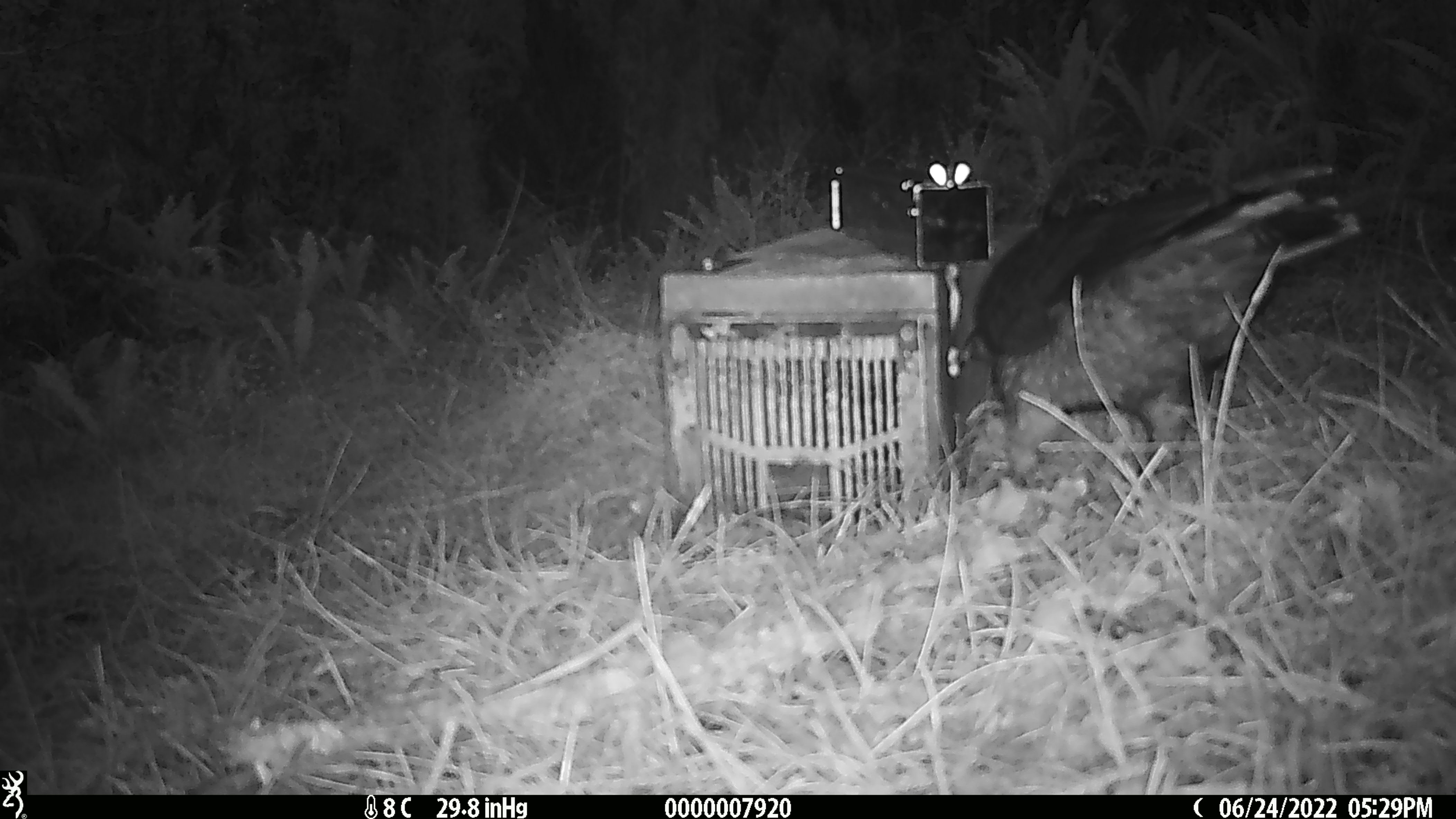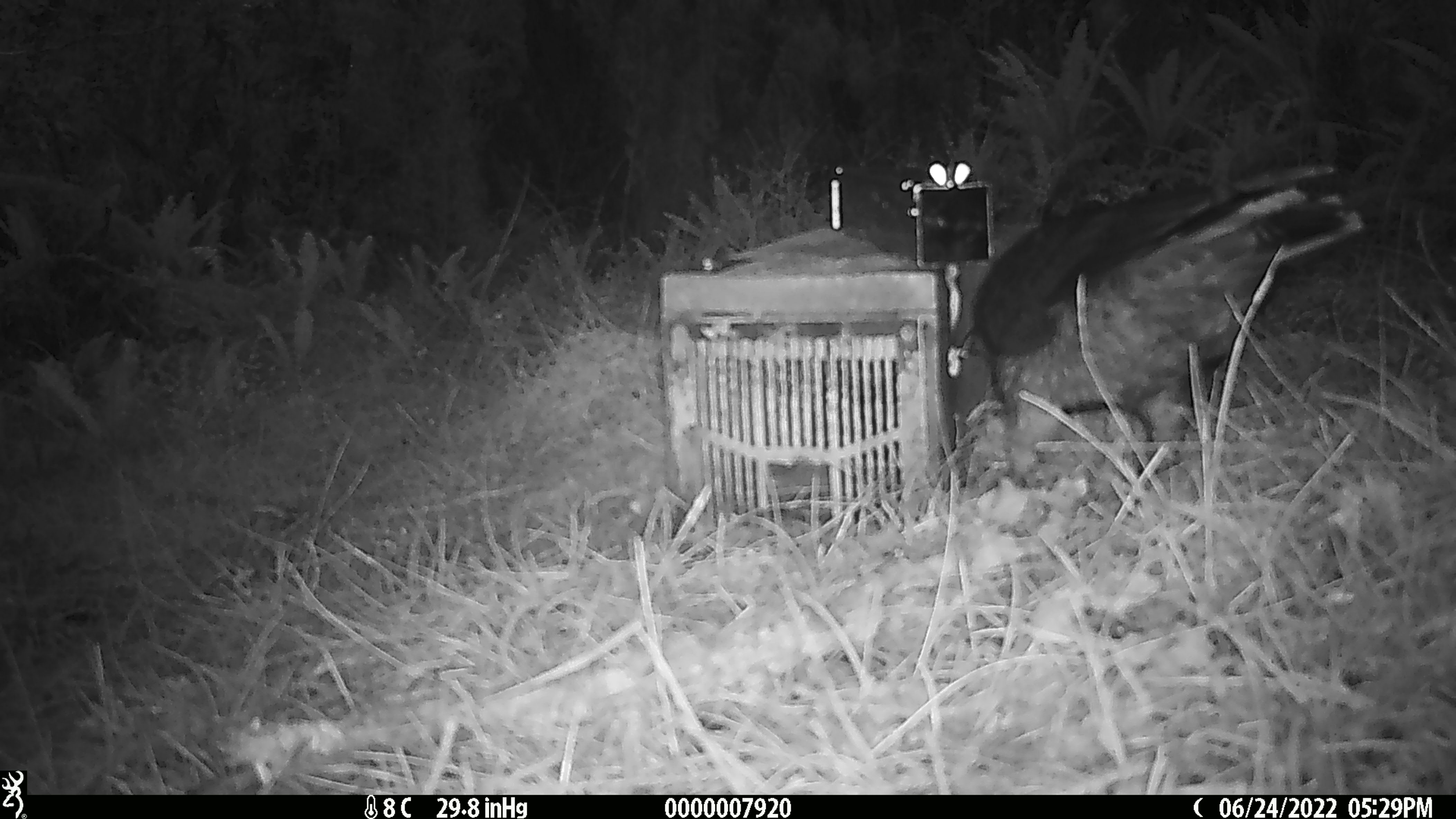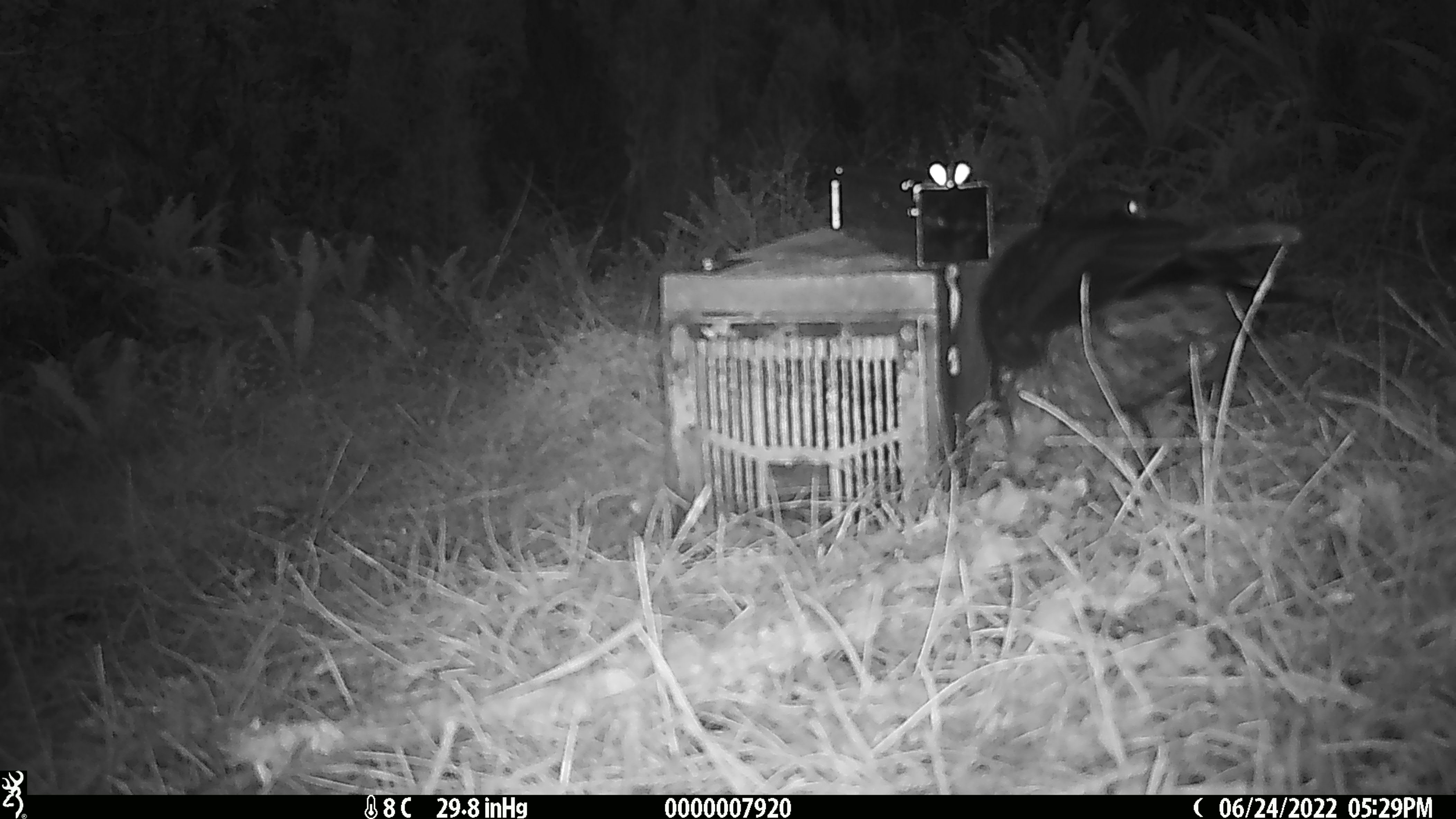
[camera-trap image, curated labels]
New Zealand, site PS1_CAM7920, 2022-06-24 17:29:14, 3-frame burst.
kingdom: Animalia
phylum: Chordata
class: Aves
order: Psittaciformes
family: Strigopidae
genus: Nestor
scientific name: Nestor notabilis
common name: kea